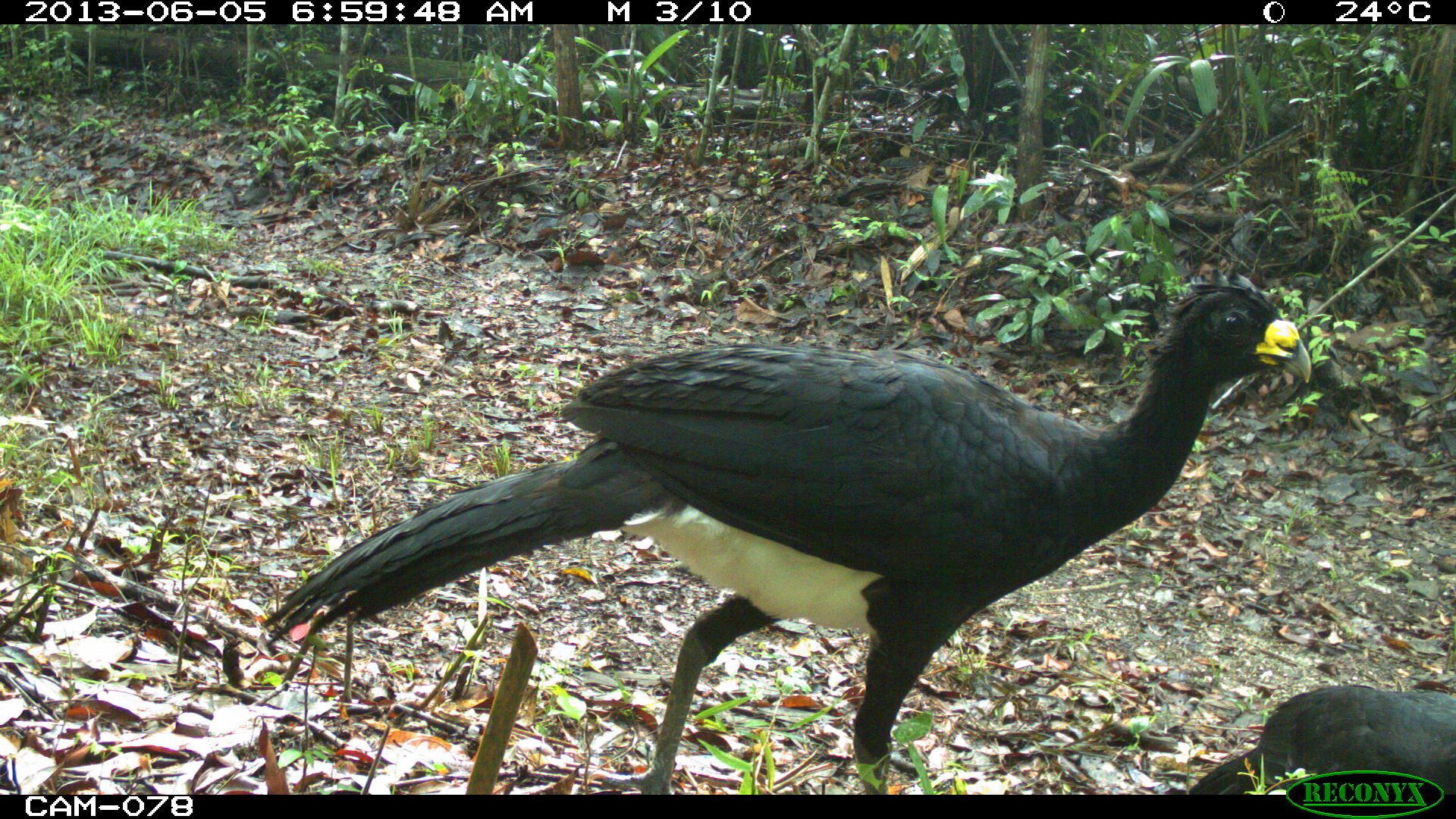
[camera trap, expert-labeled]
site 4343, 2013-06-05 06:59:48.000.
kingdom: Animalia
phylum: Chordata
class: Aves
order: Galliformes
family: Cracidae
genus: Crax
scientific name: Crax rubra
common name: great curassow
Crax rubra (great curassow), count 3.